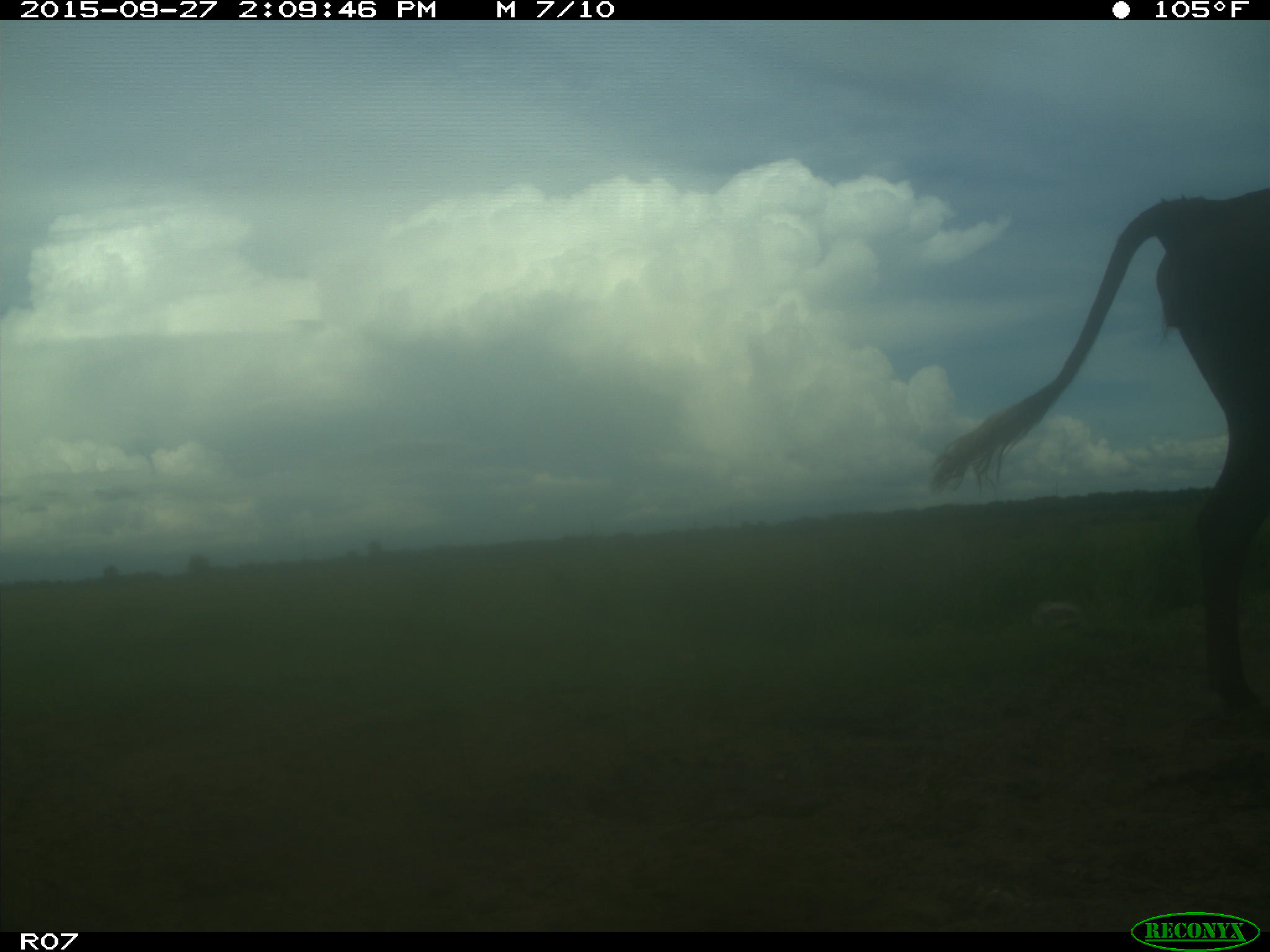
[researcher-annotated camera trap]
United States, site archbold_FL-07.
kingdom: Animalia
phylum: Chordata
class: Mammalia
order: Artiodactyla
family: Bovidae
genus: Bos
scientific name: Bos taurus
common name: domestic cow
Bos taurus (domestic cow).